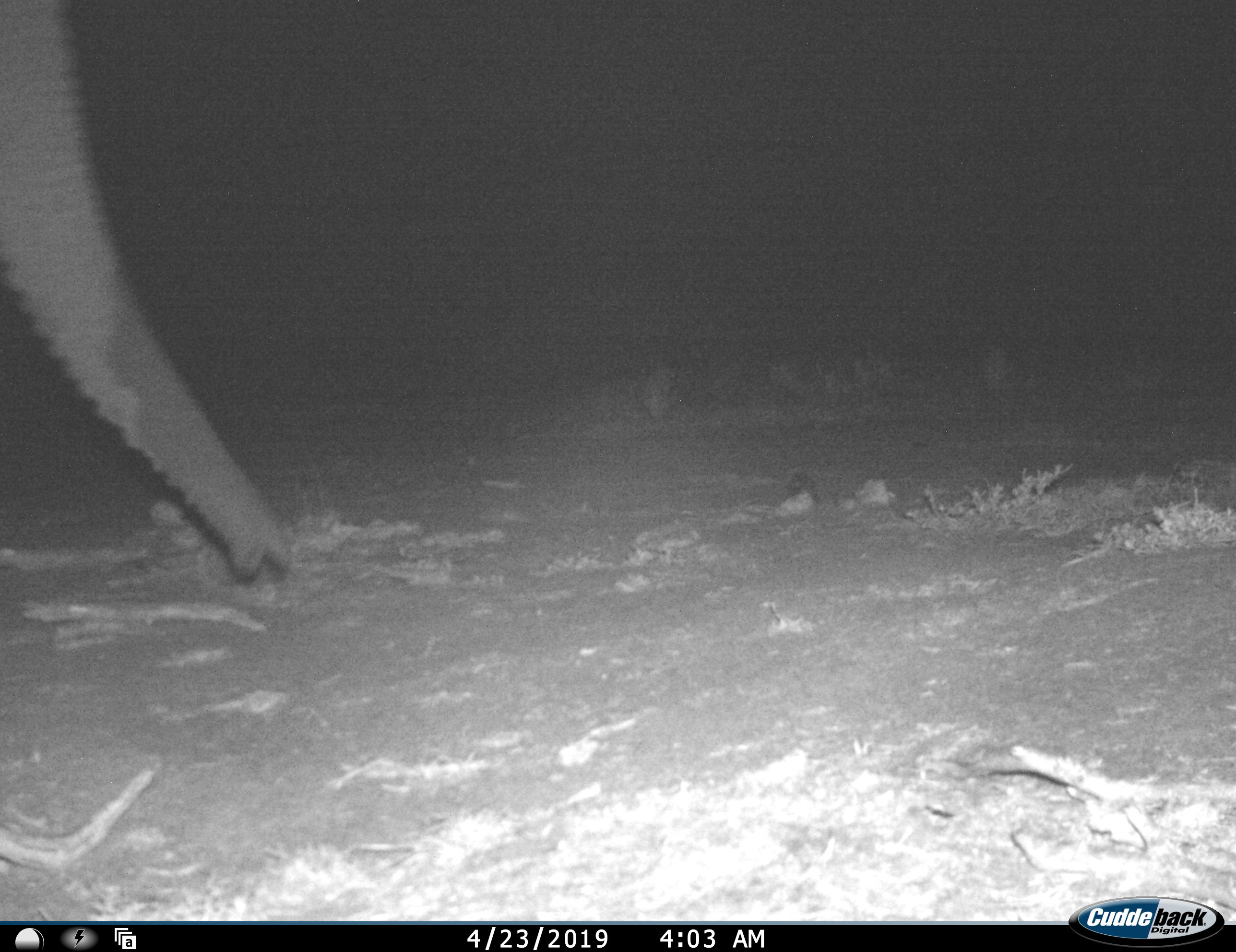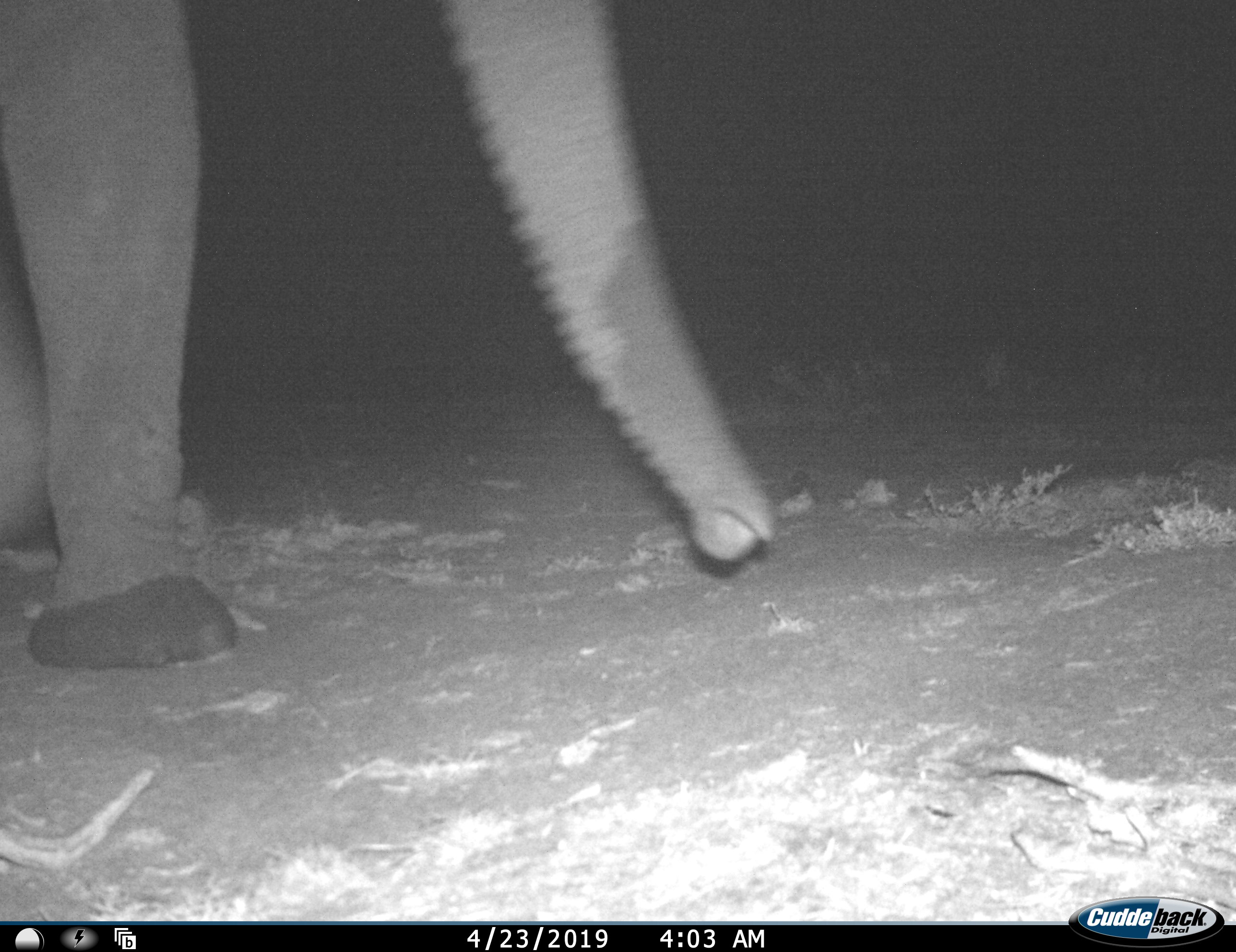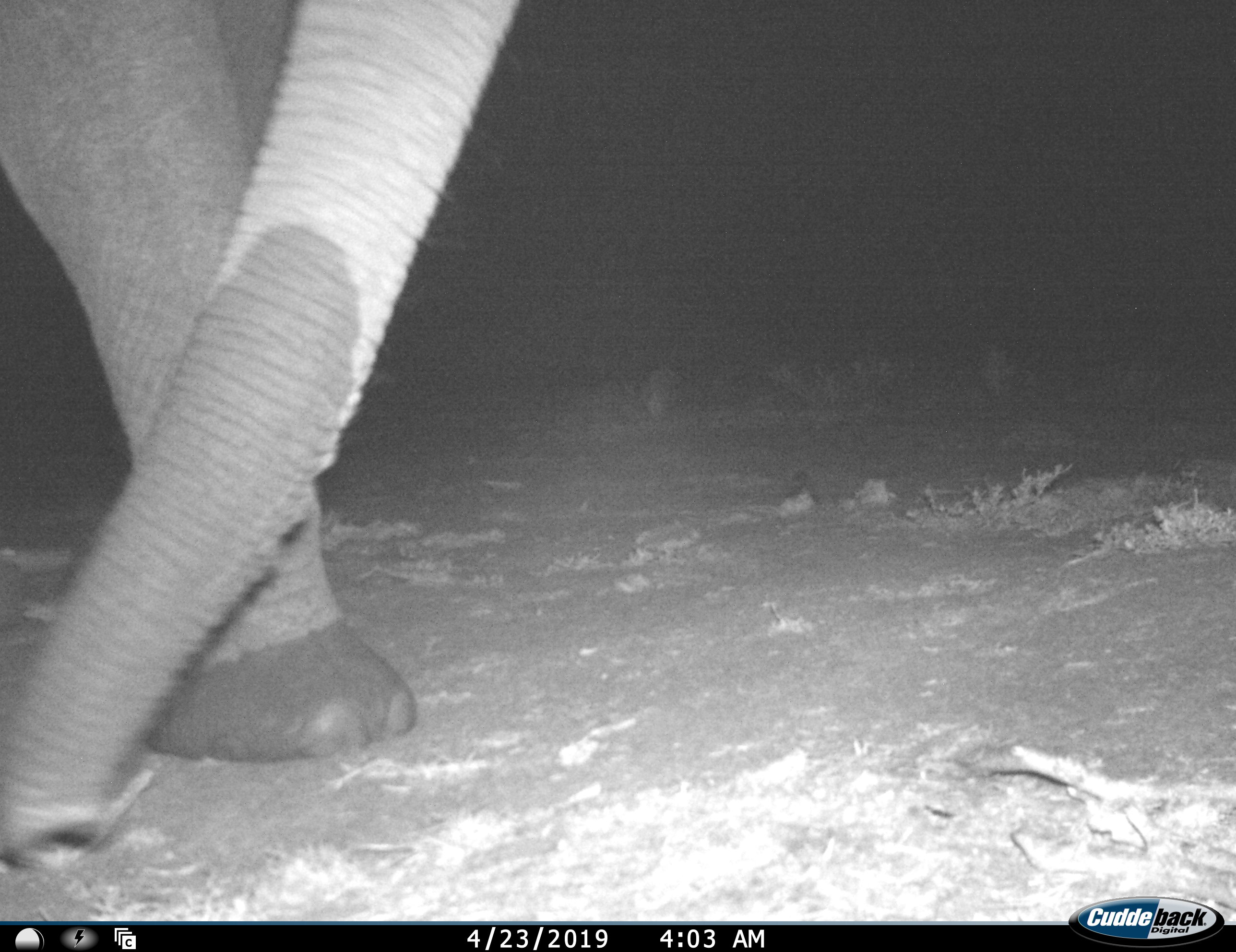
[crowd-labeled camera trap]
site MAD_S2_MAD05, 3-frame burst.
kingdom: Animalia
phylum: Chordata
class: Mammalia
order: Proboscidea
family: Elephantidae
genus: Loxodonta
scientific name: Loxodonta africana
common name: african bush elephant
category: elephant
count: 1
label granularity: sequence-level